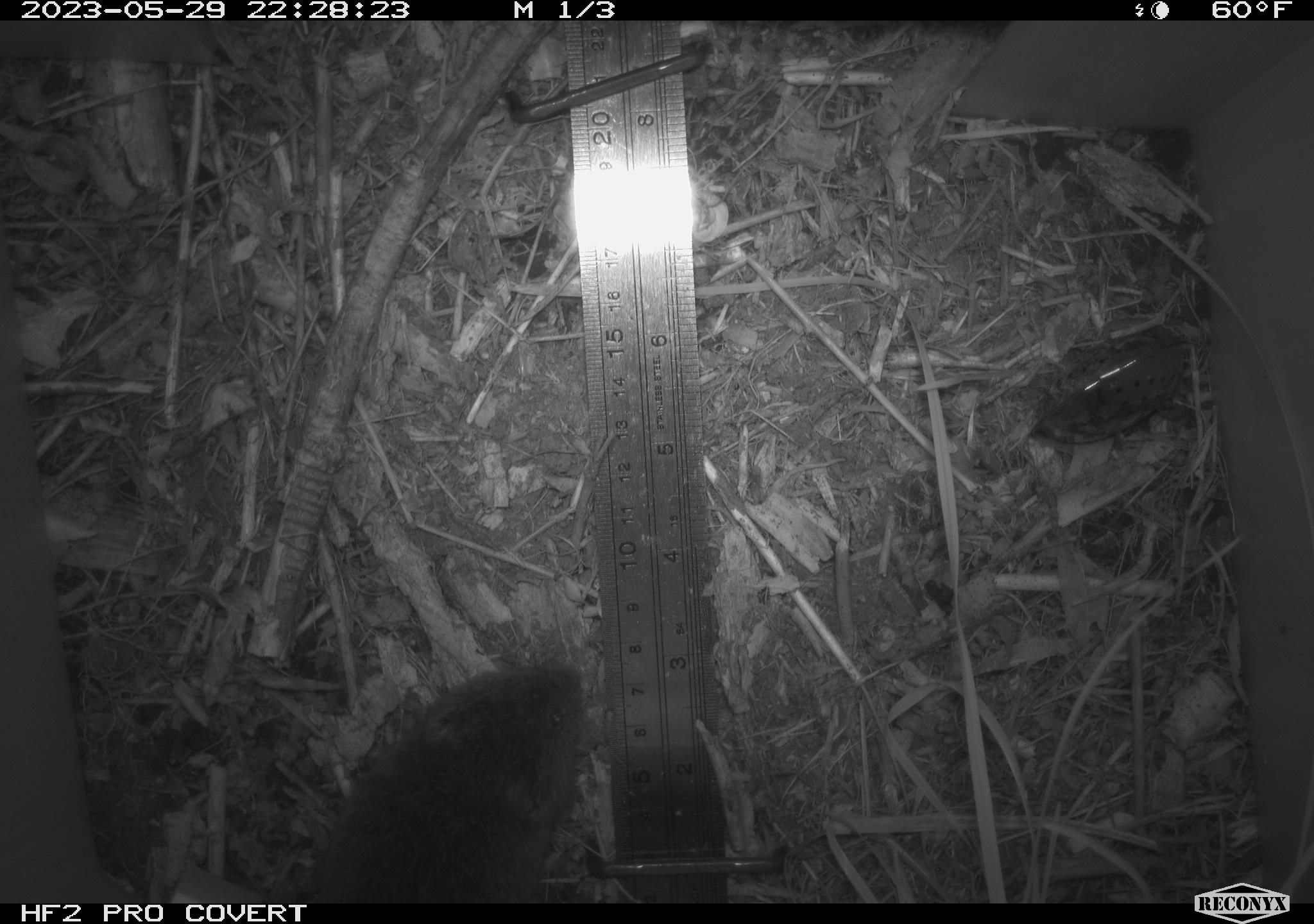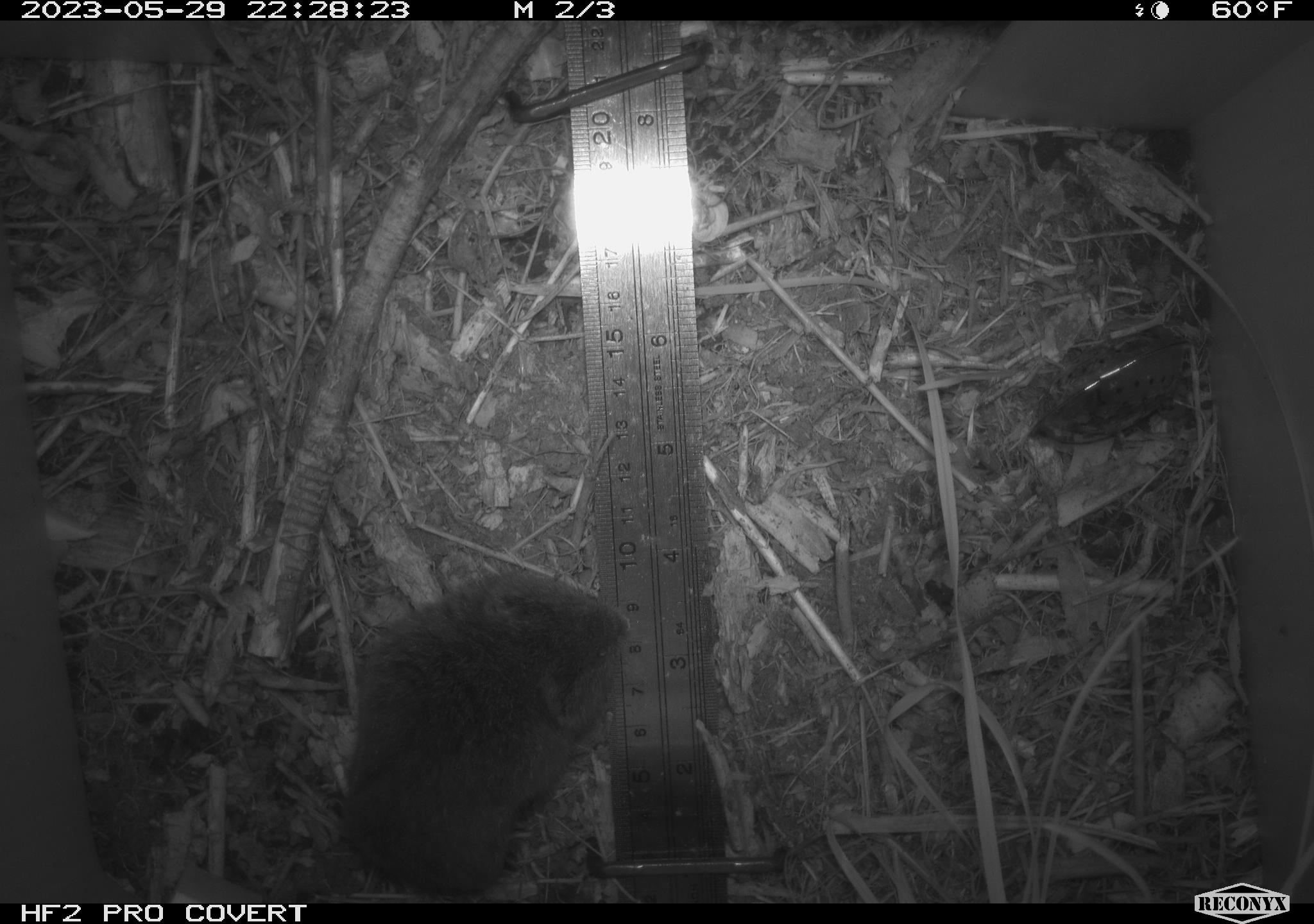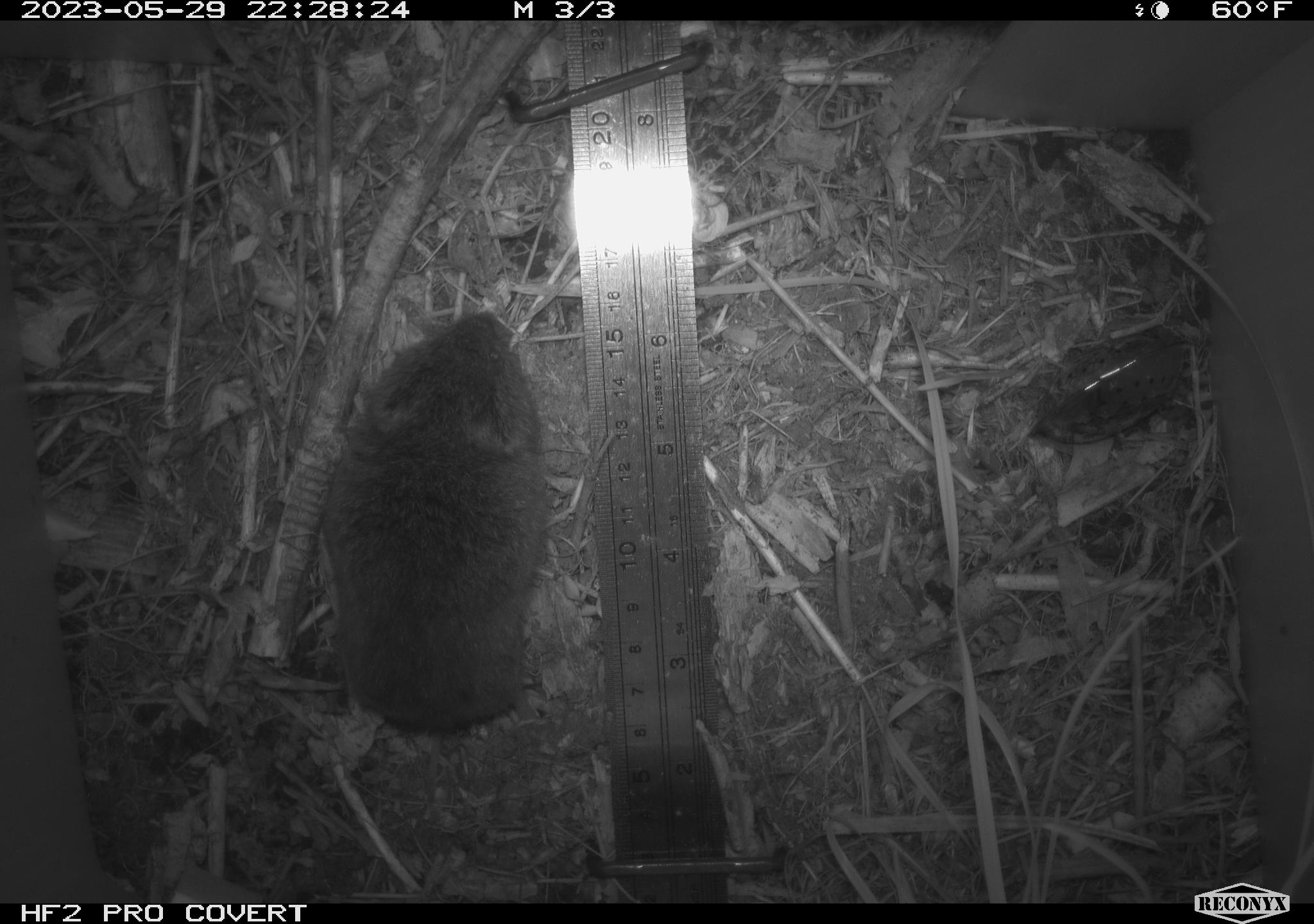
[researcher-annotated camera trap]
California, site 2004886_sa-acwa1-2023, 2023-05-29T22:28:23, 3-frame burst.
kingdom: Animalia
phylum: Chordata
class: Mammalia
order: Rodentia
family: Cricetidae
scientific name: Arvicolinae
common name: voles, lemmings, and muskrats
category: arvicolinae subfamily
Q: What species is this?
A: Arvicolinae subfamily (voles, lemmings, and muskrats) (Arvicolinae).